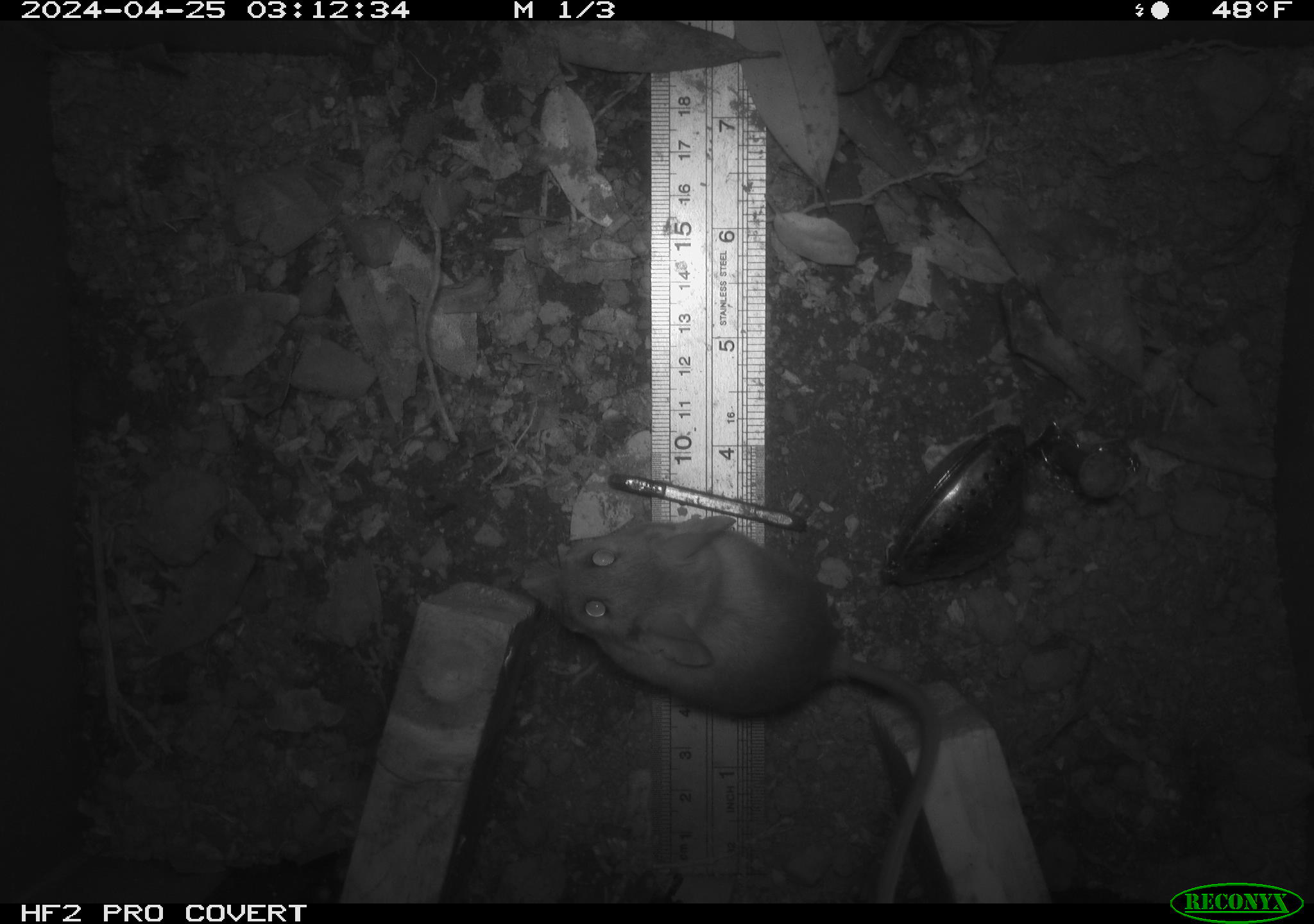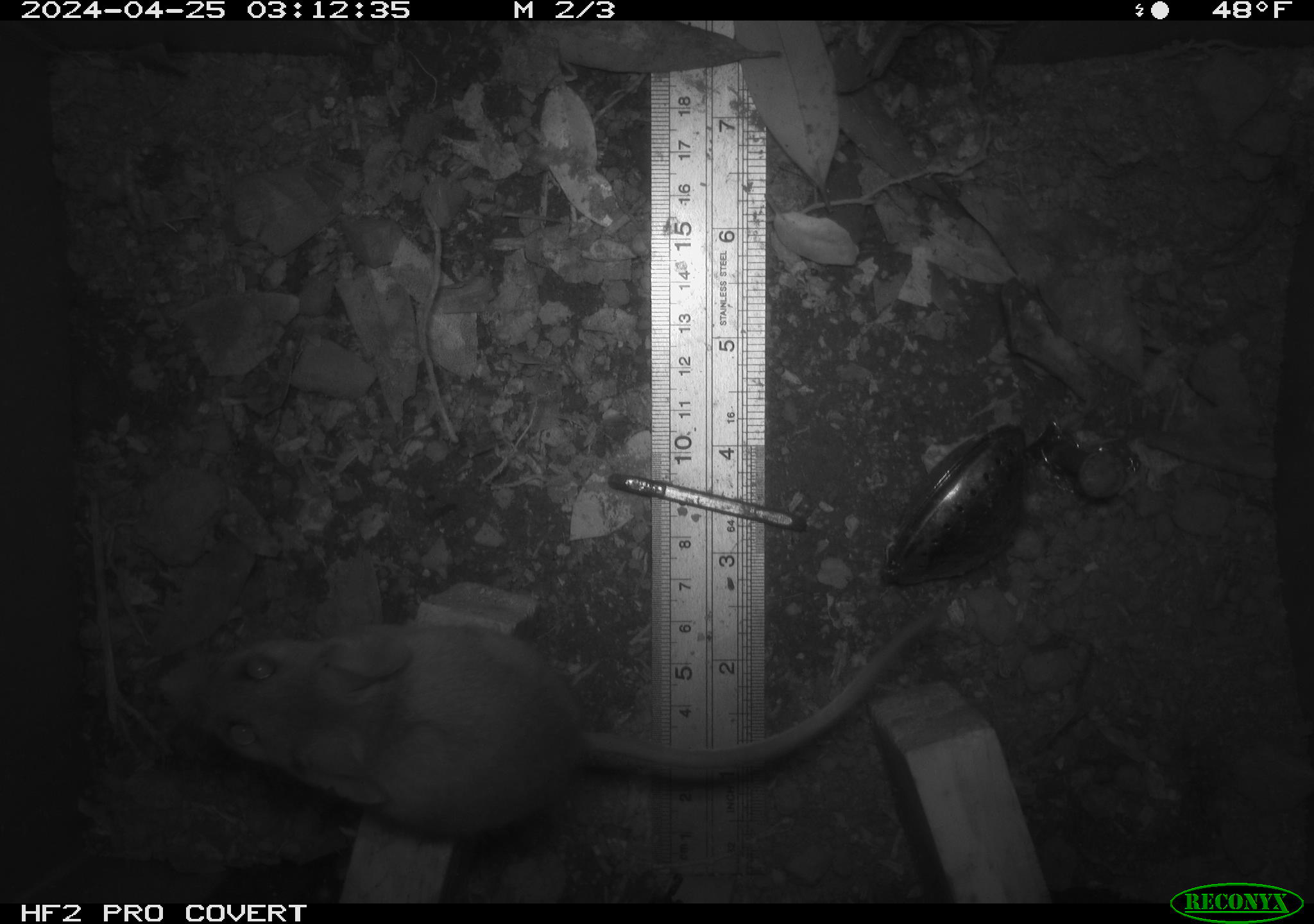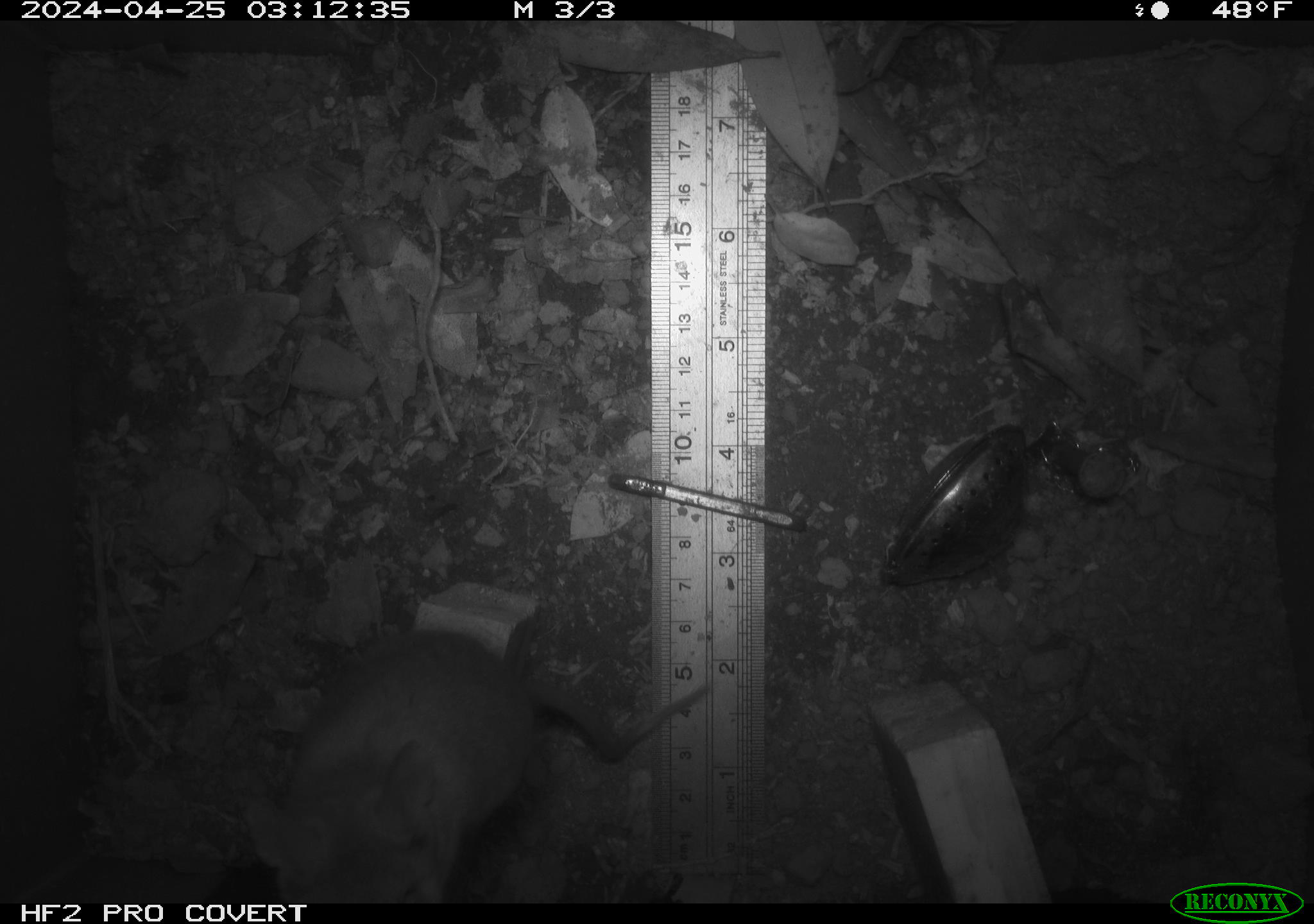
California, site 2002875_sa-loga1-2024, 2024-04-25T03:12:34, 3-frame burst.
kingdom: Animalia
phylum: Chordata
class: Mammalia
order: Rodentia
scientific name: Rodentia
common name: mouse species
Mouse species (Rodentia).